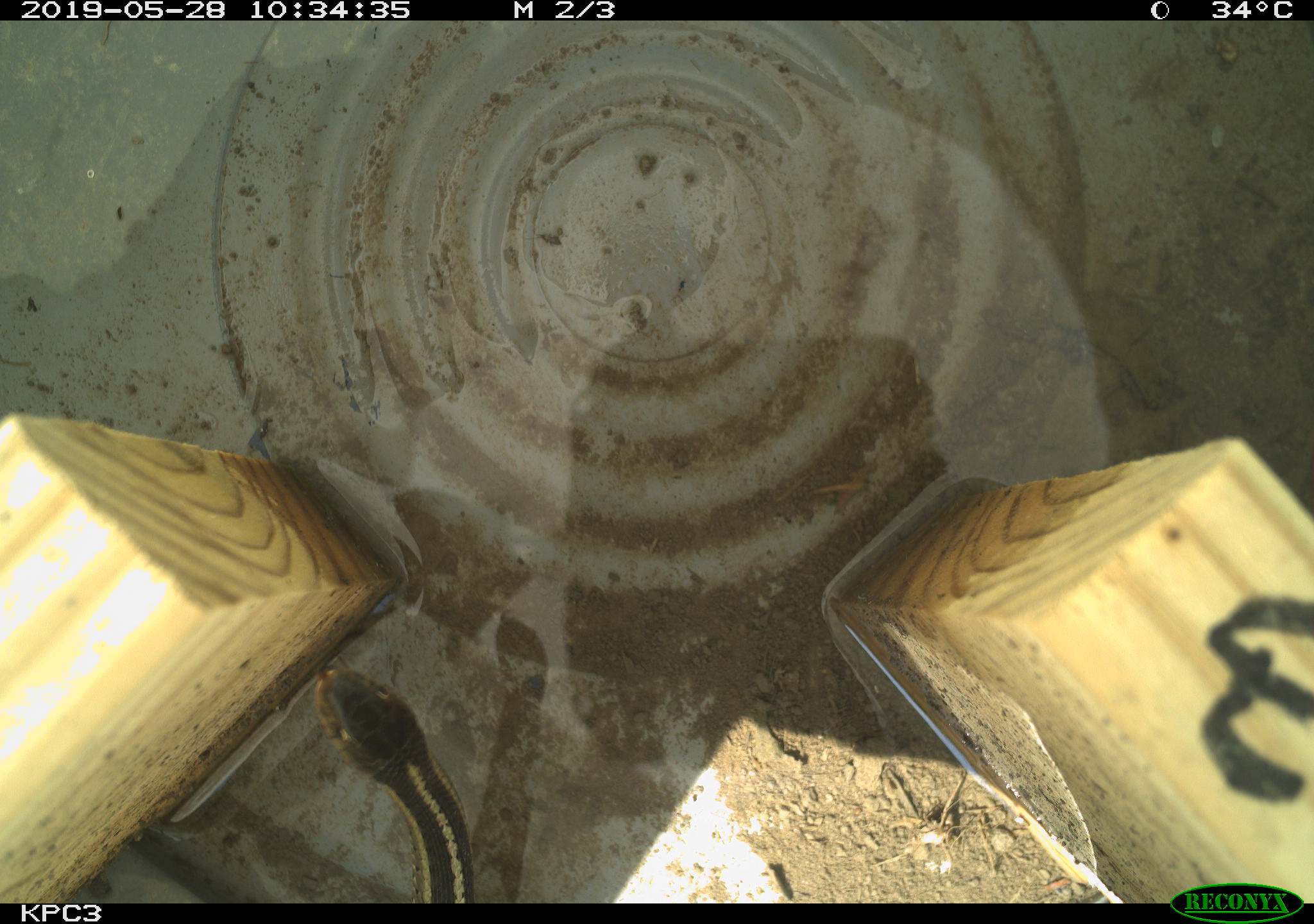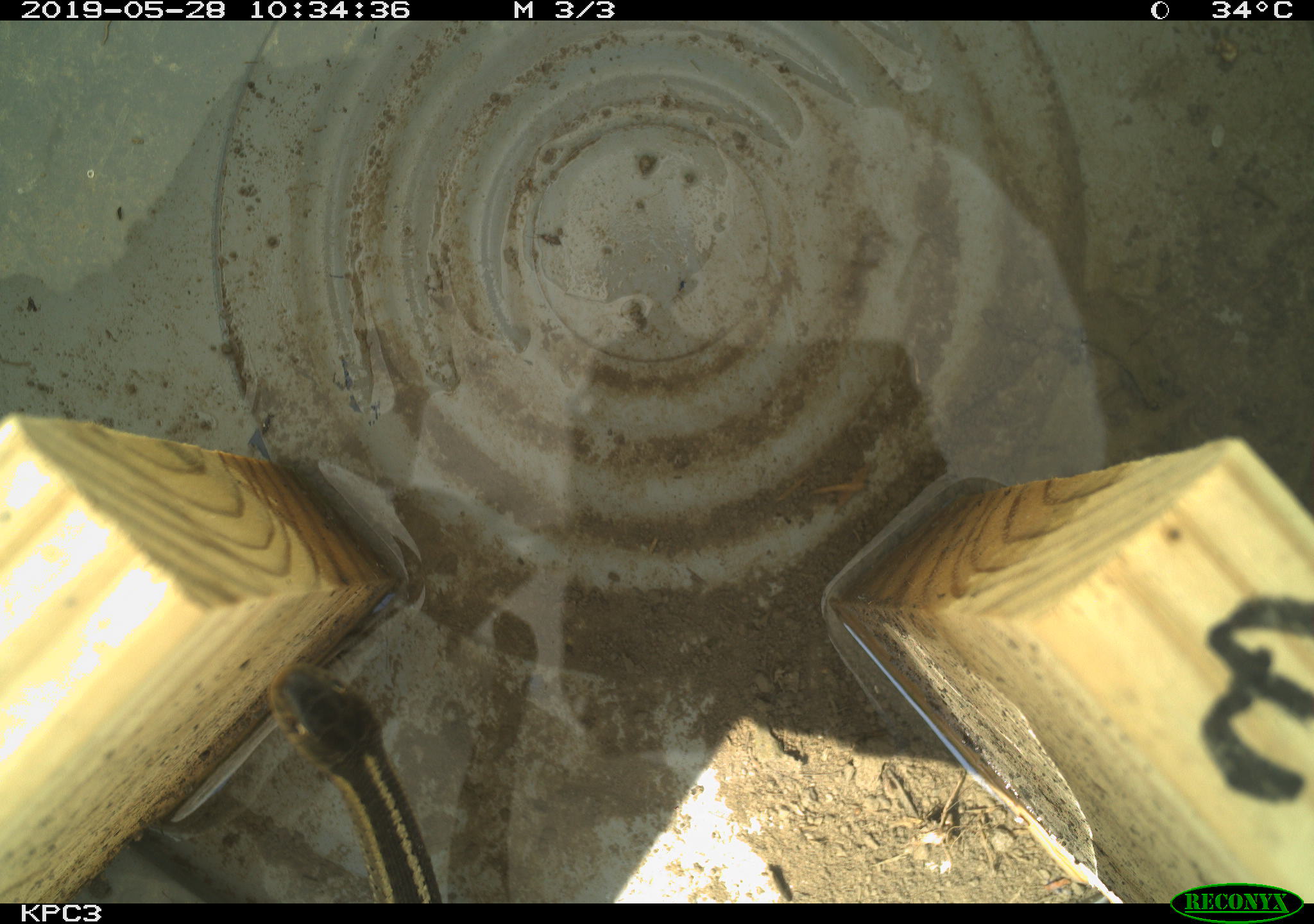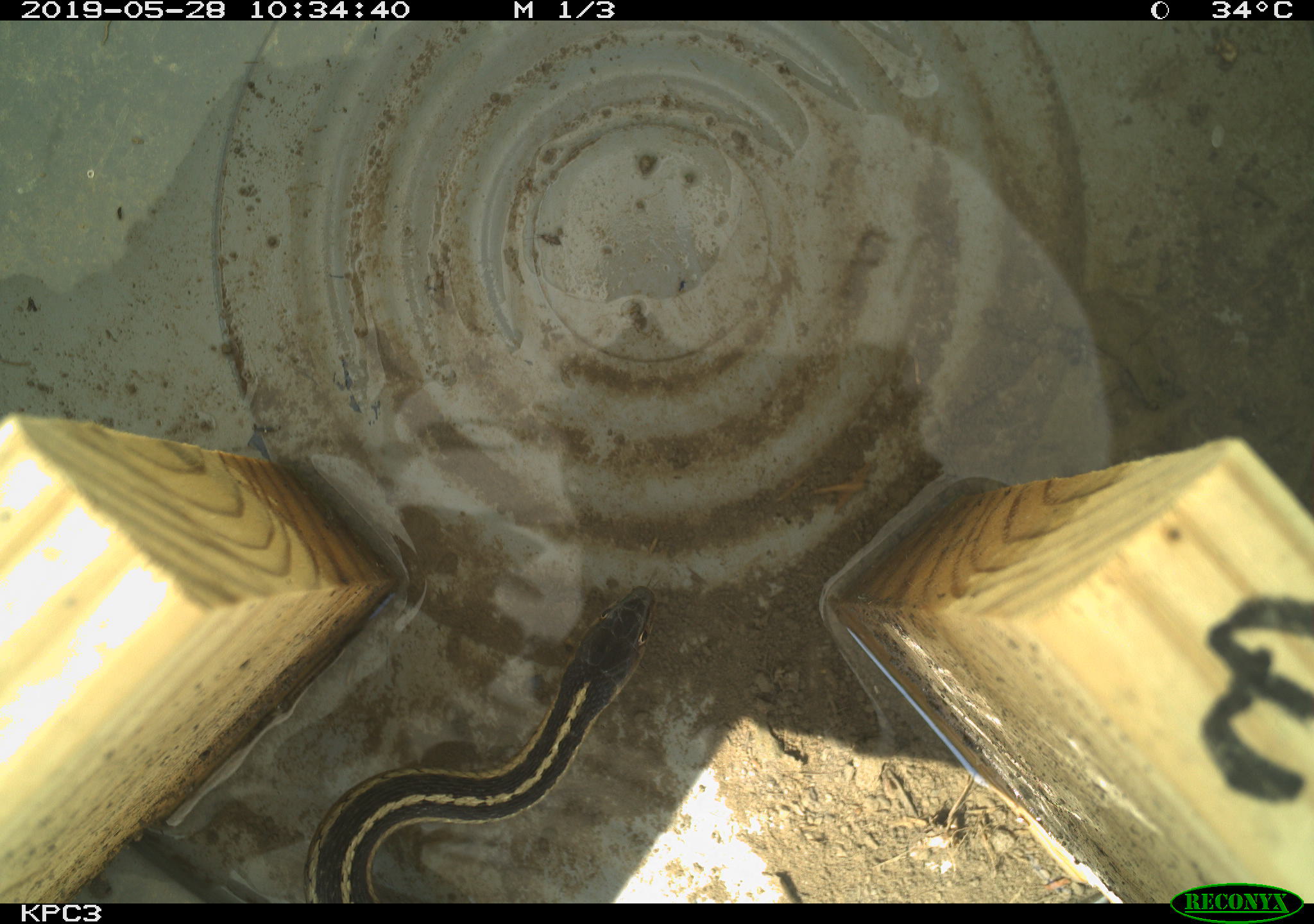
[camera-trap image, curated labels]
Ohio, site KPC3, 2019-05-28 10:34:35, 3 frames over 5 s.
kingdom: Animalia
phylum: Chordata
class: Reptilia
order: Squamata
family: Colubridae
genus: Thamnophis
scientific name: Thamnophis sirtalis sirtalis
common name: eastern gartersnake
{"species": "eastern gartersnake (Thamnophis sirtalis sirtalis)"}